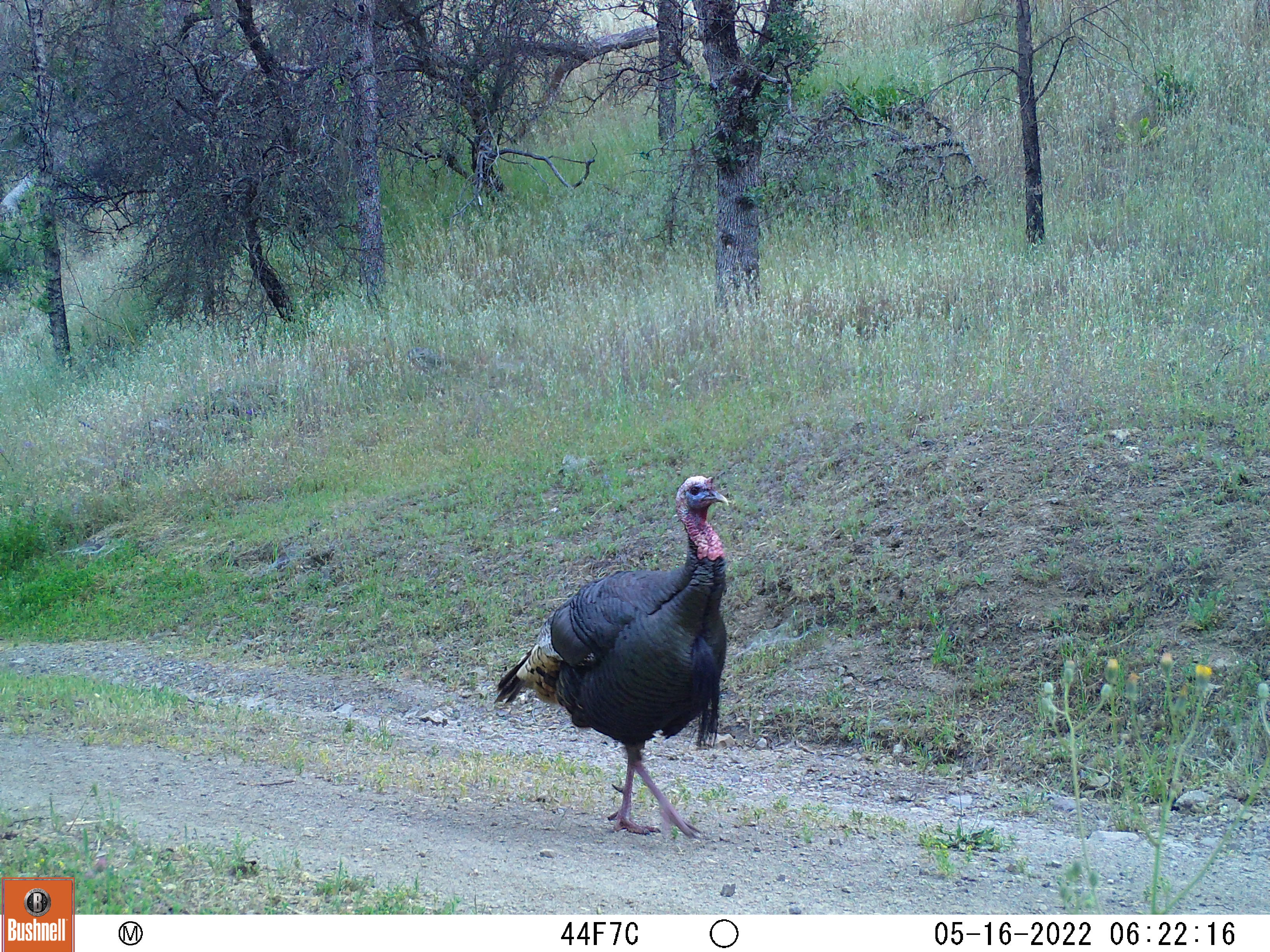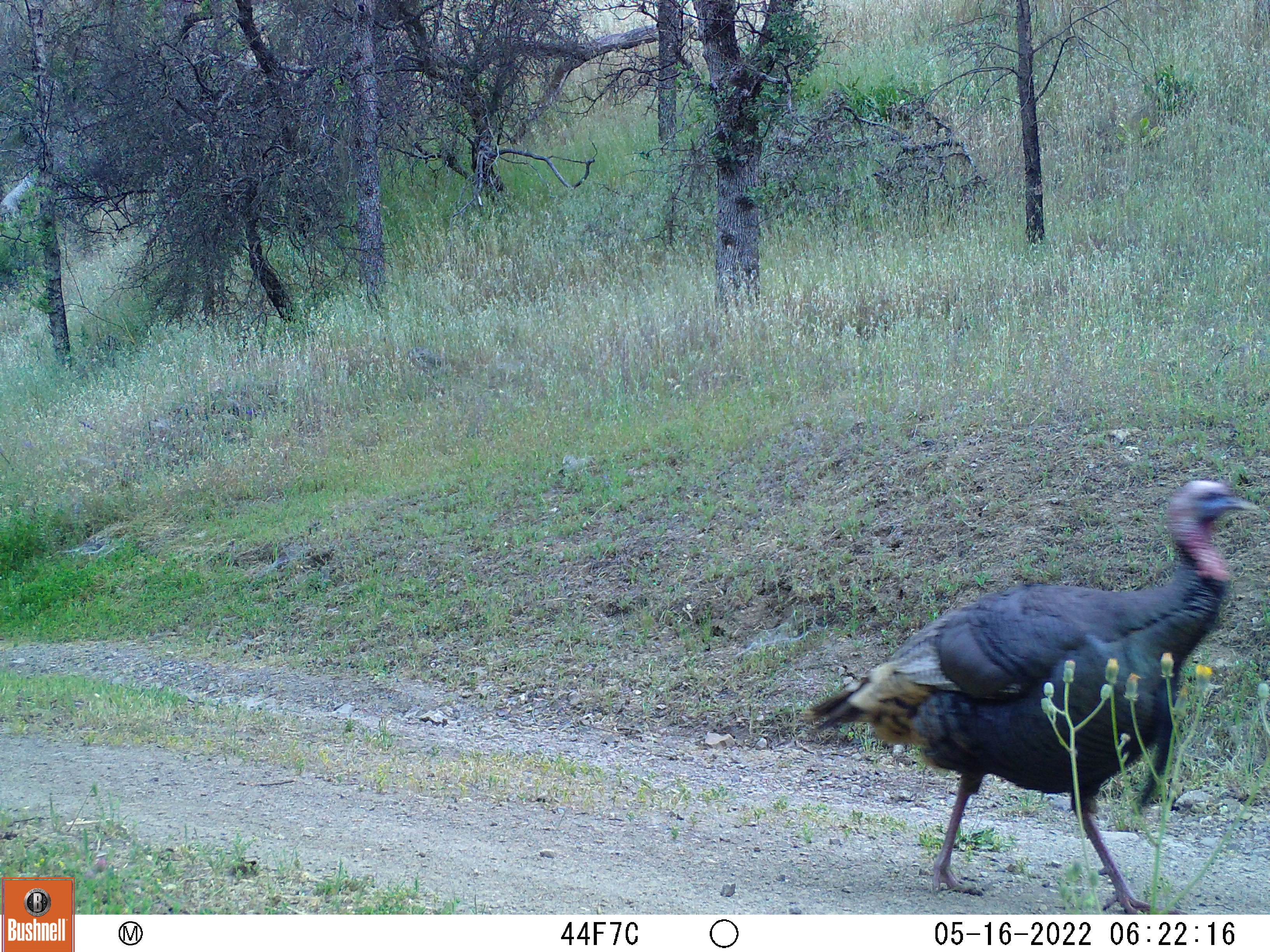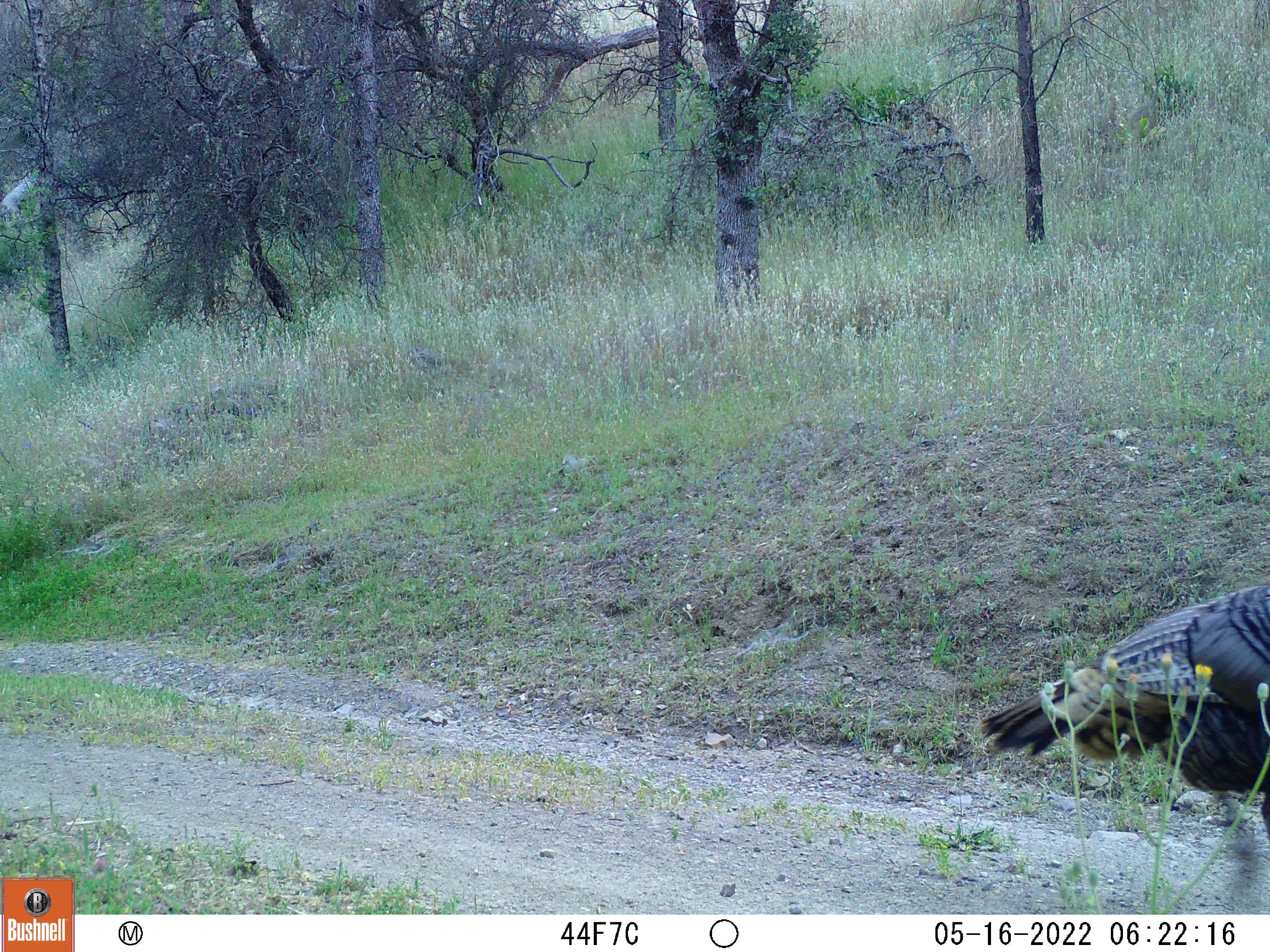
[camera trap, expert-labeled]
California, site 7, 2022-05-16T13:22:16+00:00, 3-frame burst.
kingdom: Animalia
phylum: Chordata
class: Aves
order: Galliformes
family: Phasianidae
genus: Meleagris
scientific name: Meleagris gallopavo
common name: turkey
Turkey (Meleagris gallopavo).